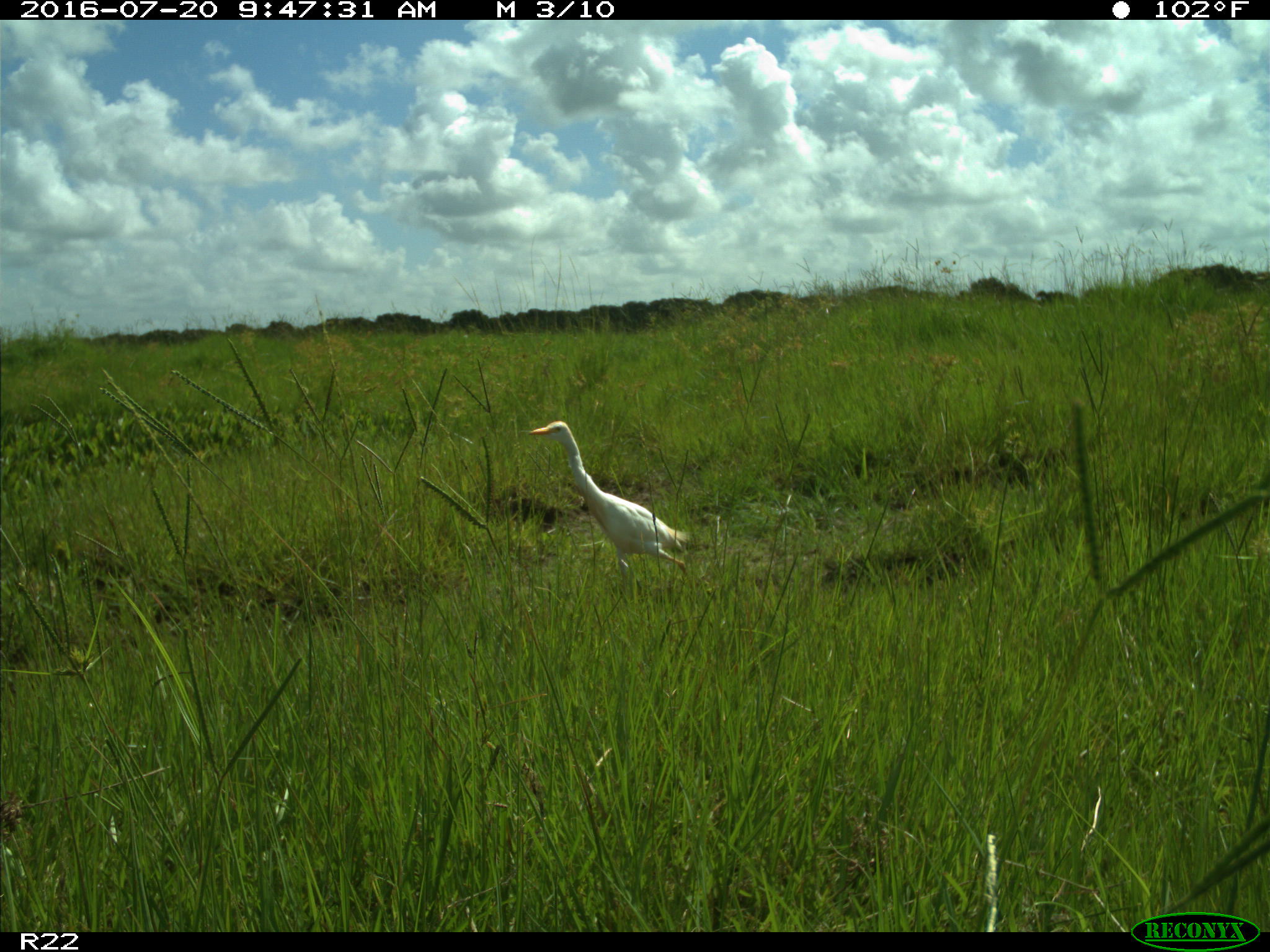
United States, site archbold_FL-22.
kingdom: Animalia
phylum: Chordata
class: Aves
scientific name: Aves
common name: birds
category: unidentified bird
Unidentified bird (birds) (Aves).